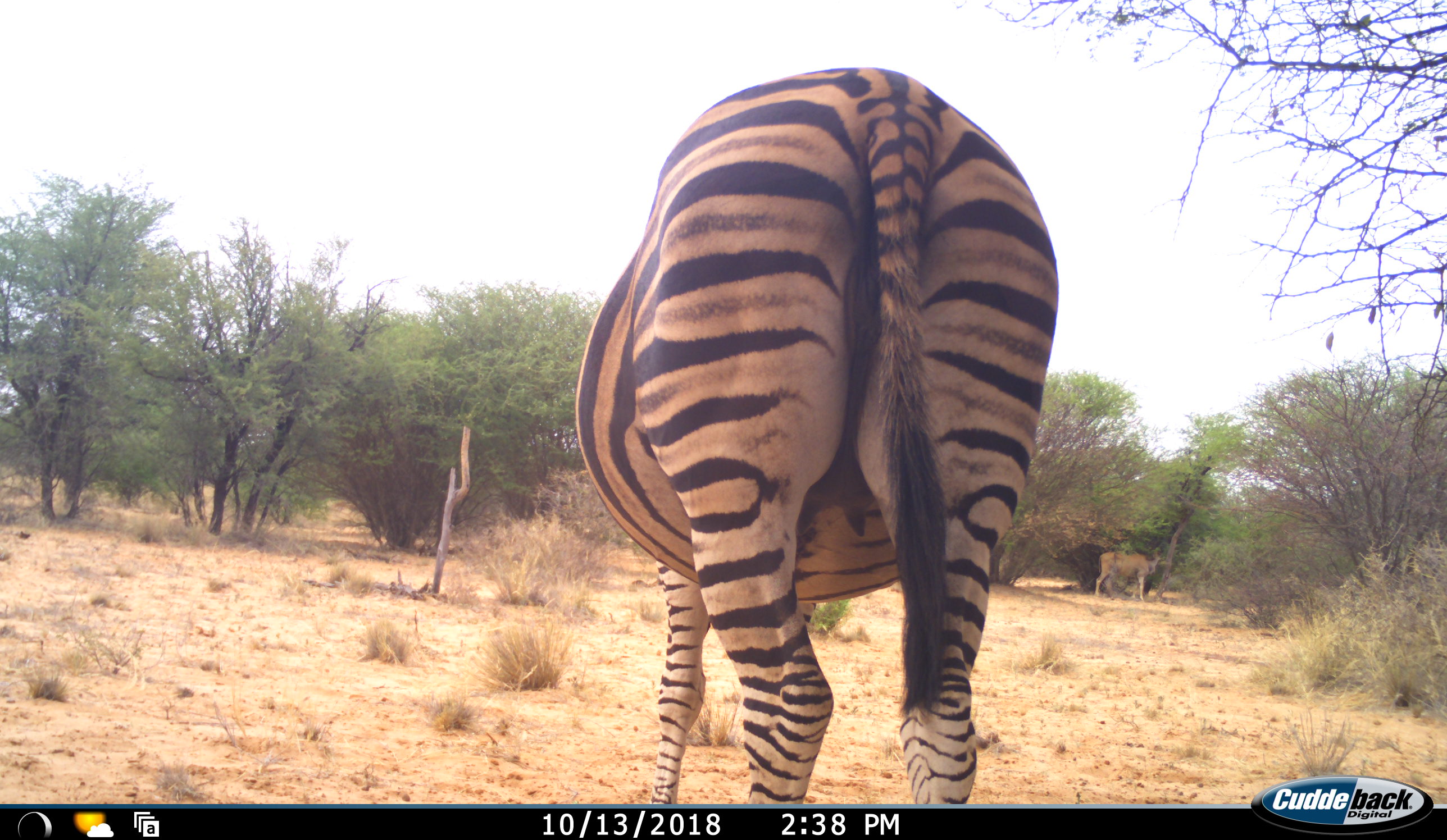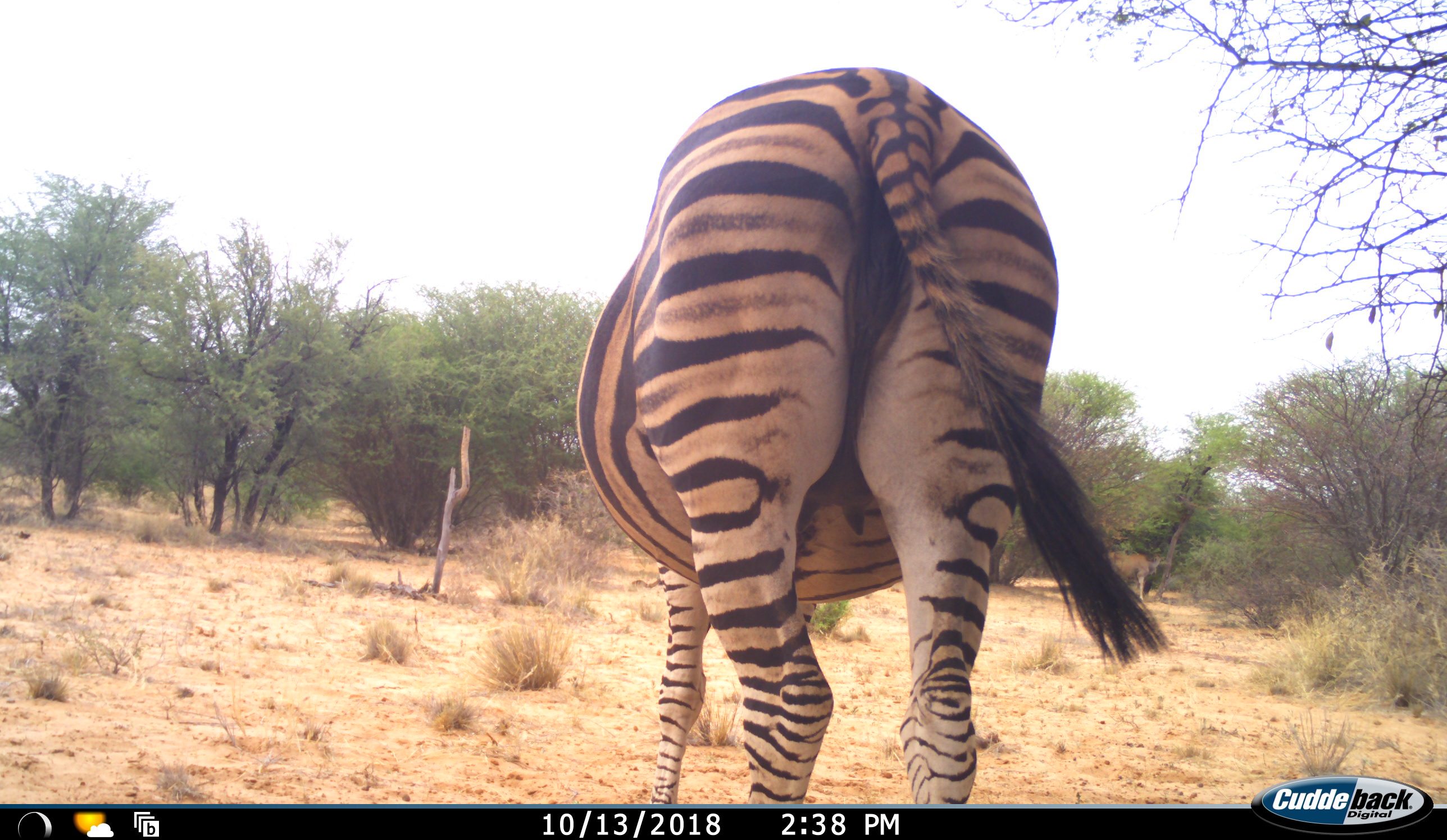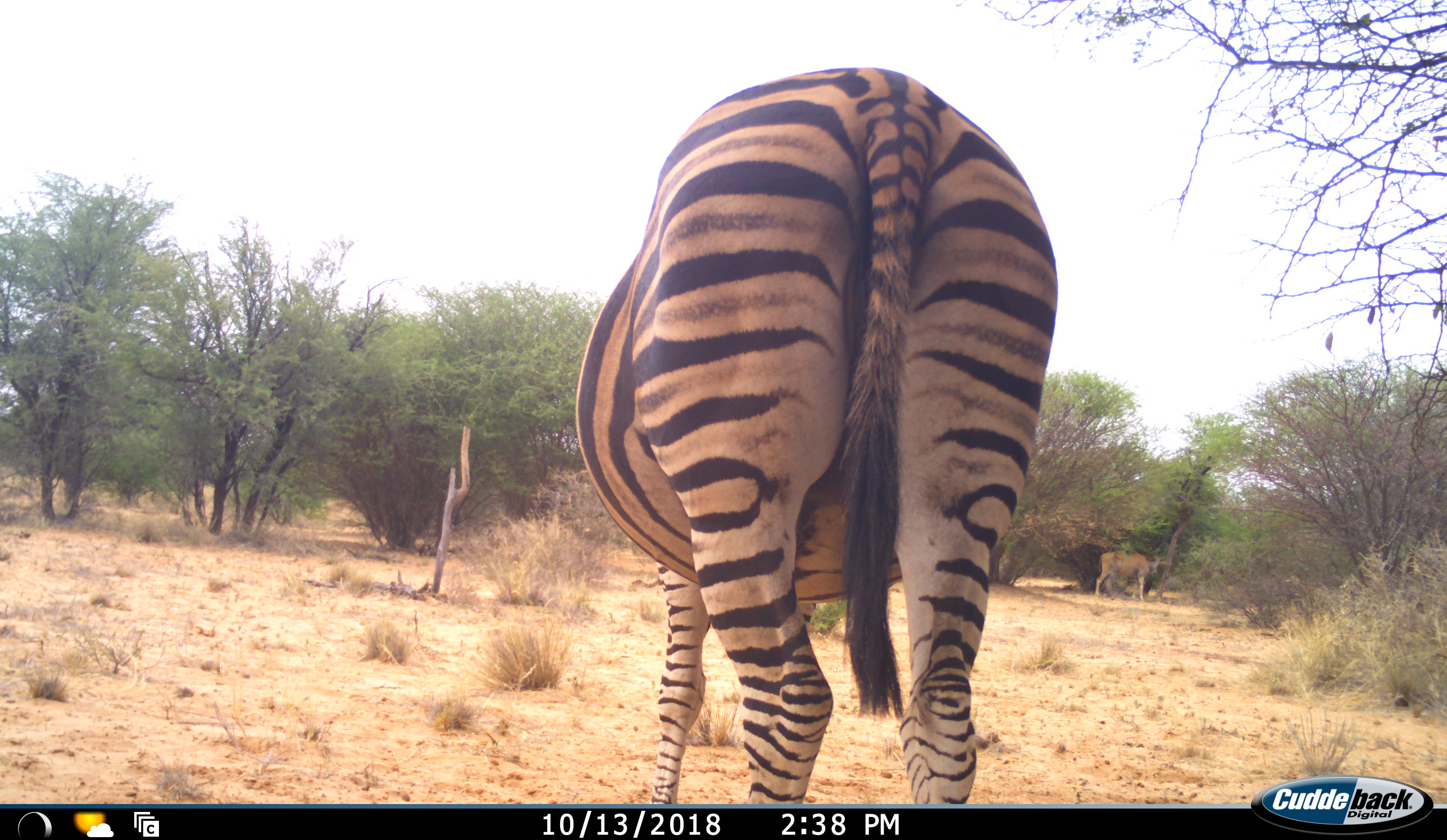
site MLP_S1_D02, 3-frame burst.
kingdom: Animalia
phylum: Chordata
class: Mammalia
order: Perissodactyla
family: Equidae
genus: Equus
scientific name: Equus quagga burchellii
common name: burchell's zebra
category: zebraburchells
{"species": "zebraburchells (burchell's zebra) (Equus quagga burchellii)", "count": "1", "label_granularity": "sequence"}